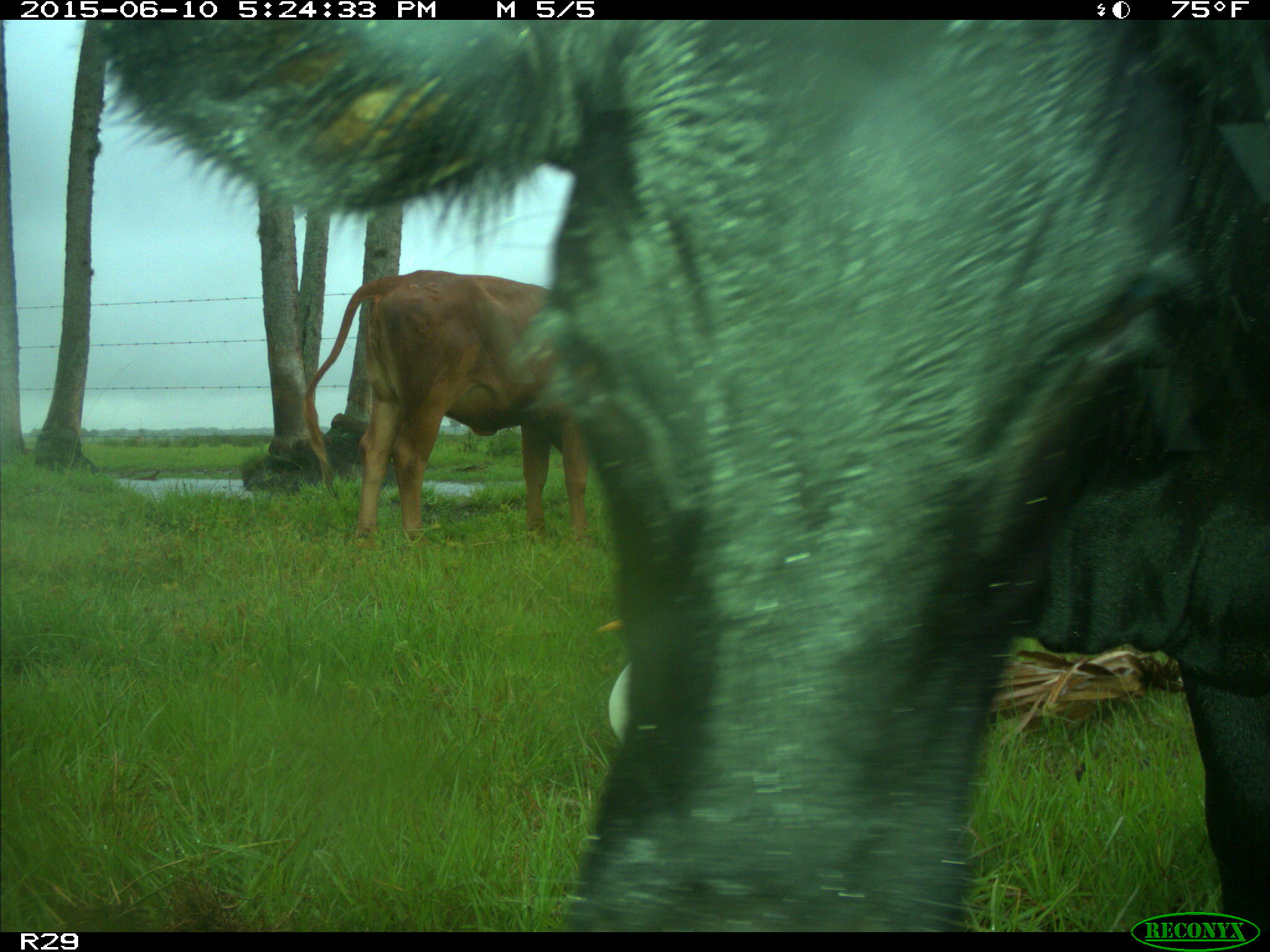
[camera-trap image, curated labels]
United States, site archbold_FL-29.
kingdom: Animalia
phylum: Chordata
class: Mammalia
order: Artiodactyla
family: Bovidae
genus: Bos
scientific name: Bos taurus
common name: domestic cow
Bos taurus (domestic cow).